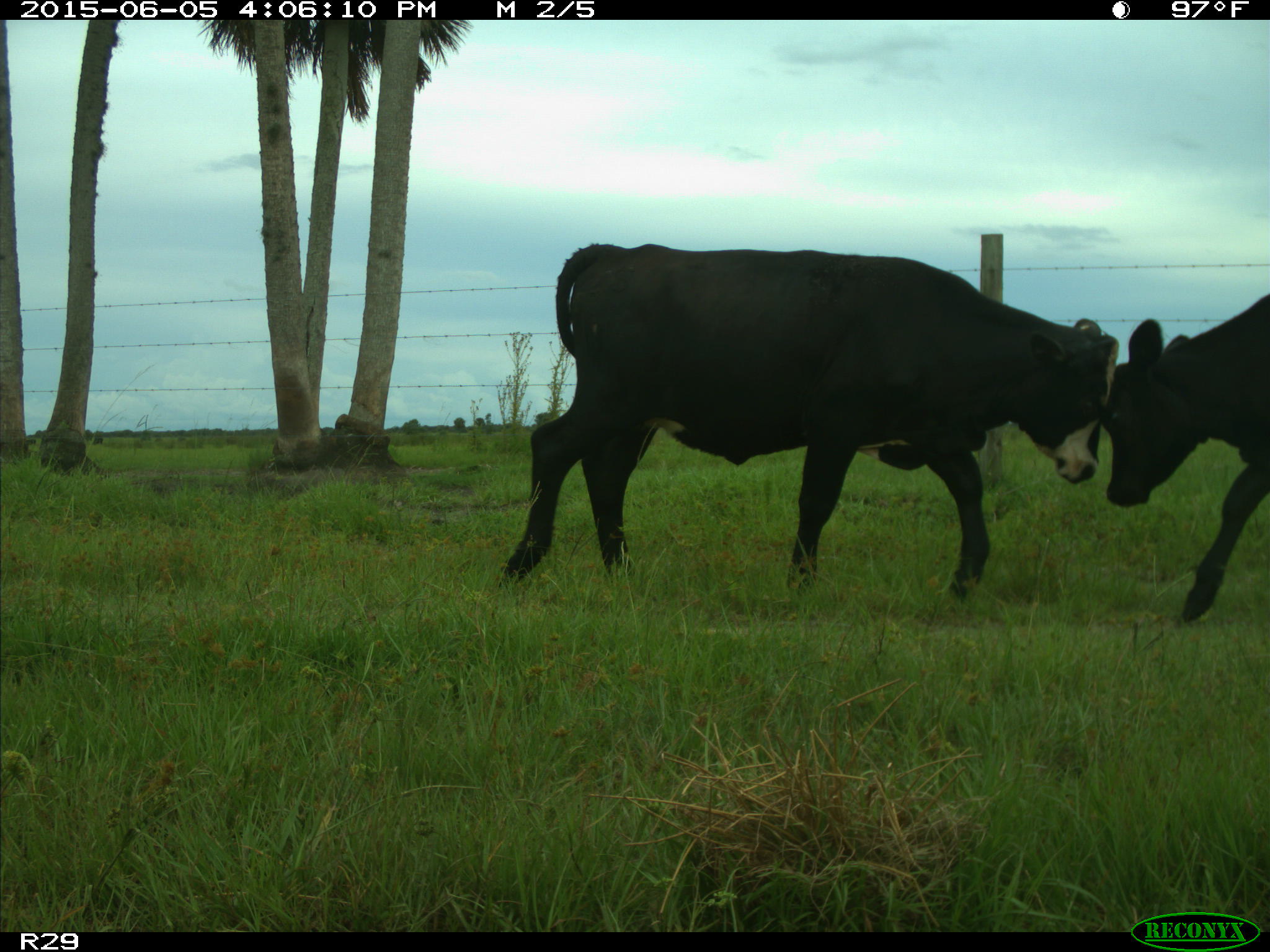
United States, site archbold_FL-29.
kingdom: Animalia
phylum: Chordata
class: Mammalia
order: Artiodactyla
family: Bovidae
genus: Bos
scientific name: Bos taurus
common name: domestic cow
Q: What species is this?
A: Bos taurus (domestic cow).